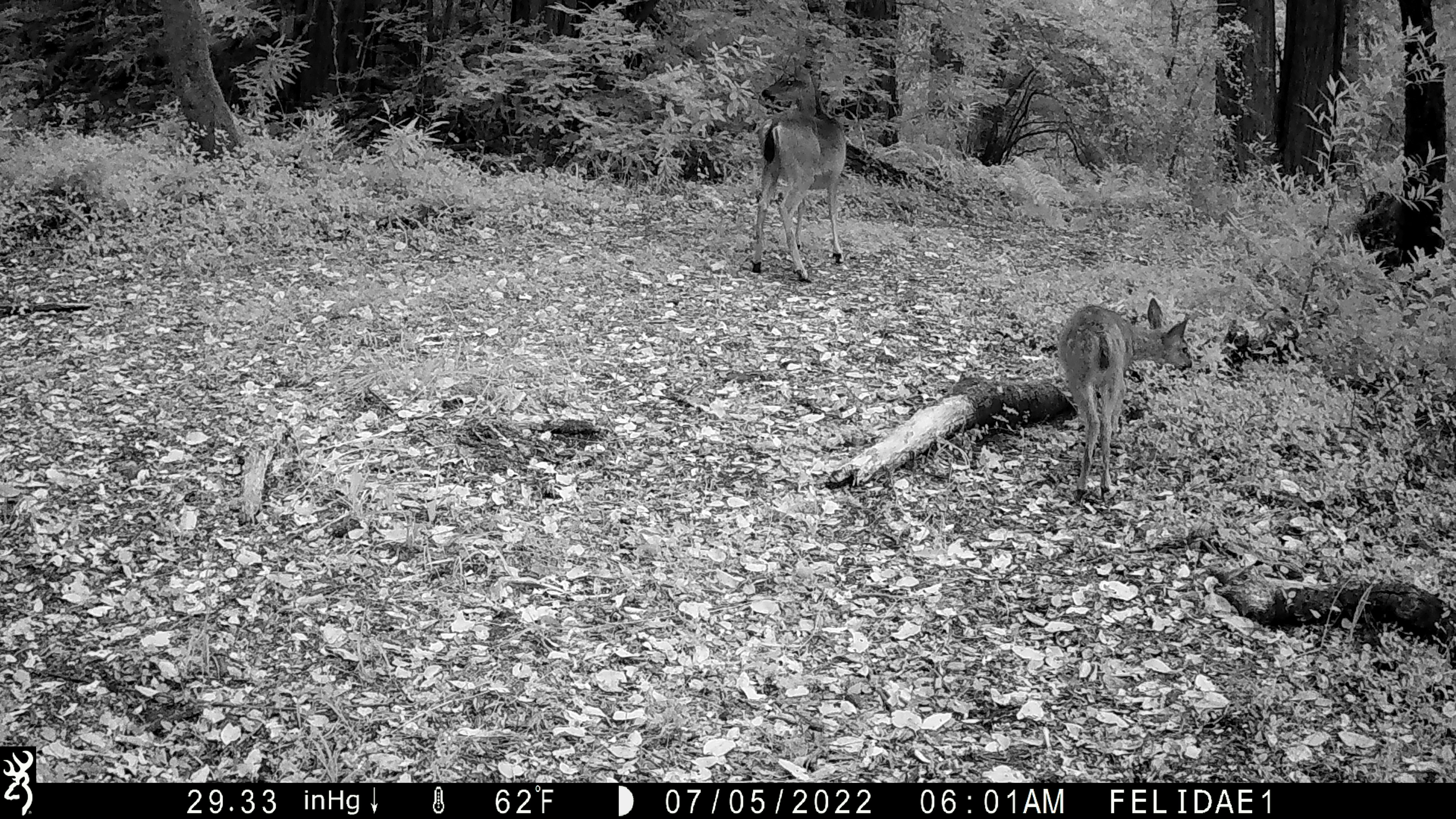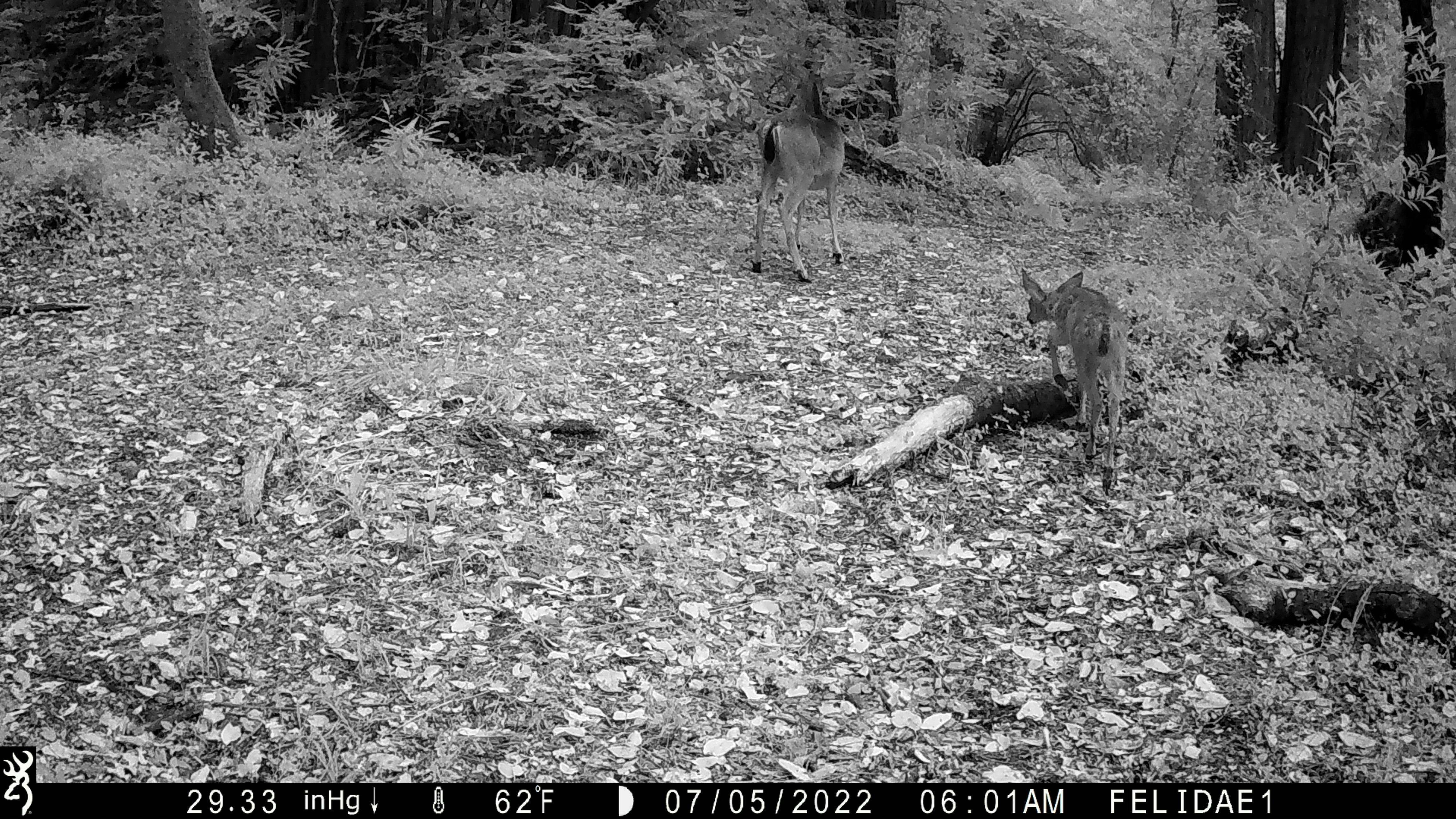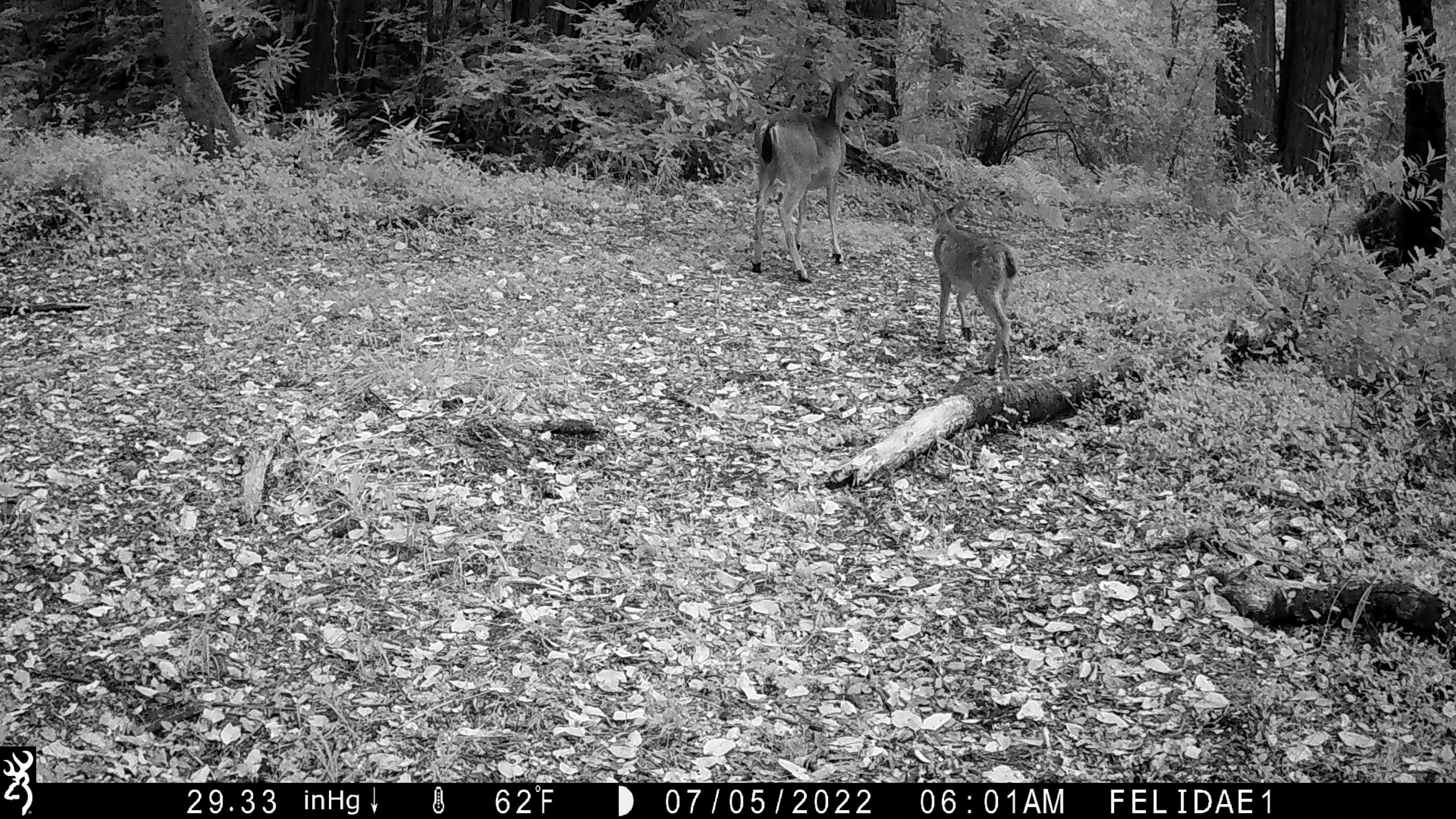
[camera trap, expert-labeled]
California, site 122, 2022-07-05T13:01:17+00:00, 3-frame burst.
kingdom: Animalia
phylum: Chordata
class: Mammalia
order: Artiodactyla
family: Cervidae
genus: Odocoileus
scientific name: Odocoileus hemionus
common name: mule deer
Mule deer (Odocoileus hemionus).